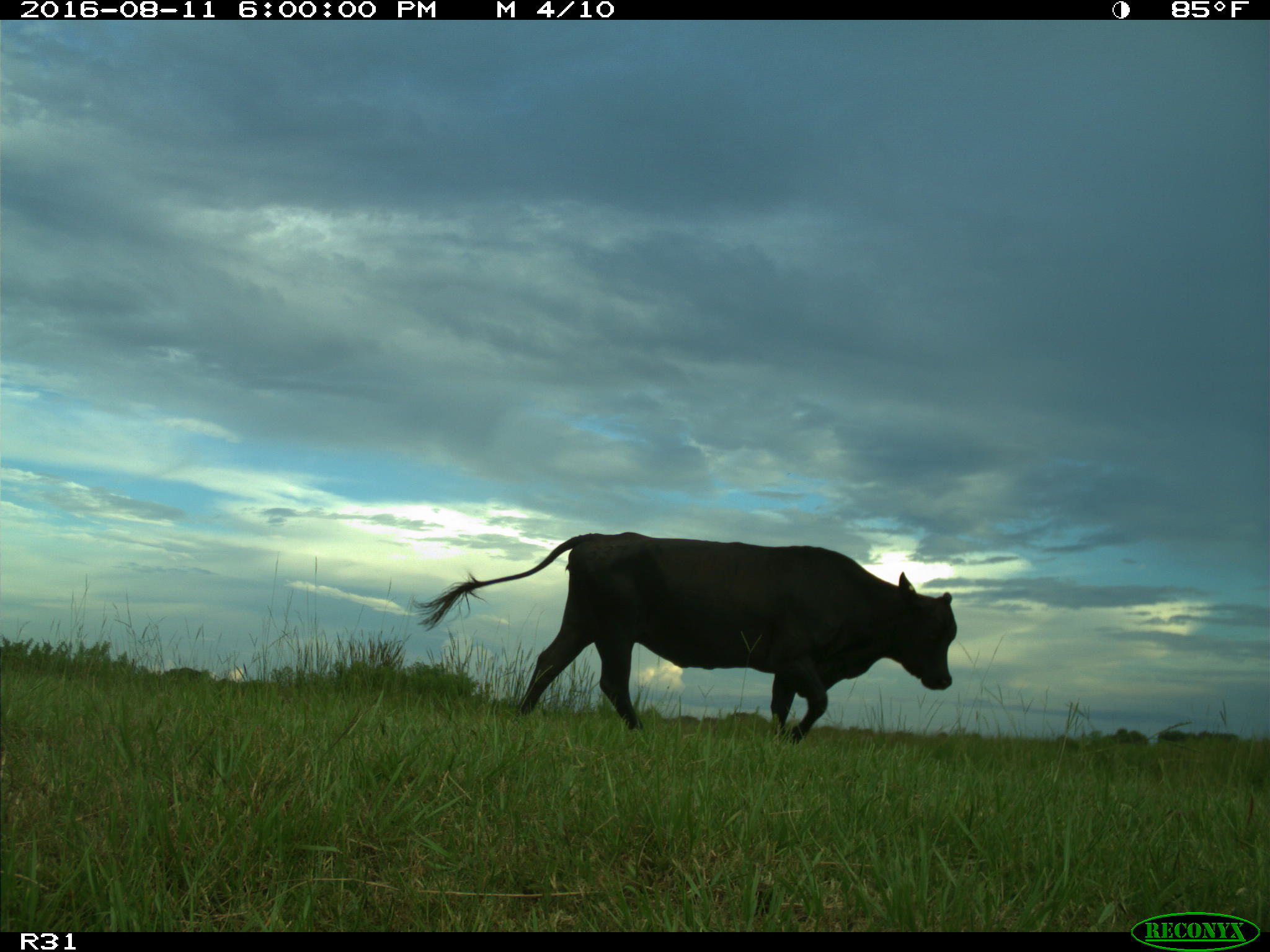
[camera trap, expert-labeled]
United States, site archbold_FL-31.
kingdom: Animalia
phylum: Chordata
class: Mammalia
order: Artiodactyla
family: Bovidae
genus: Bos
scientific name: Bos taurus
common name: domestic cow